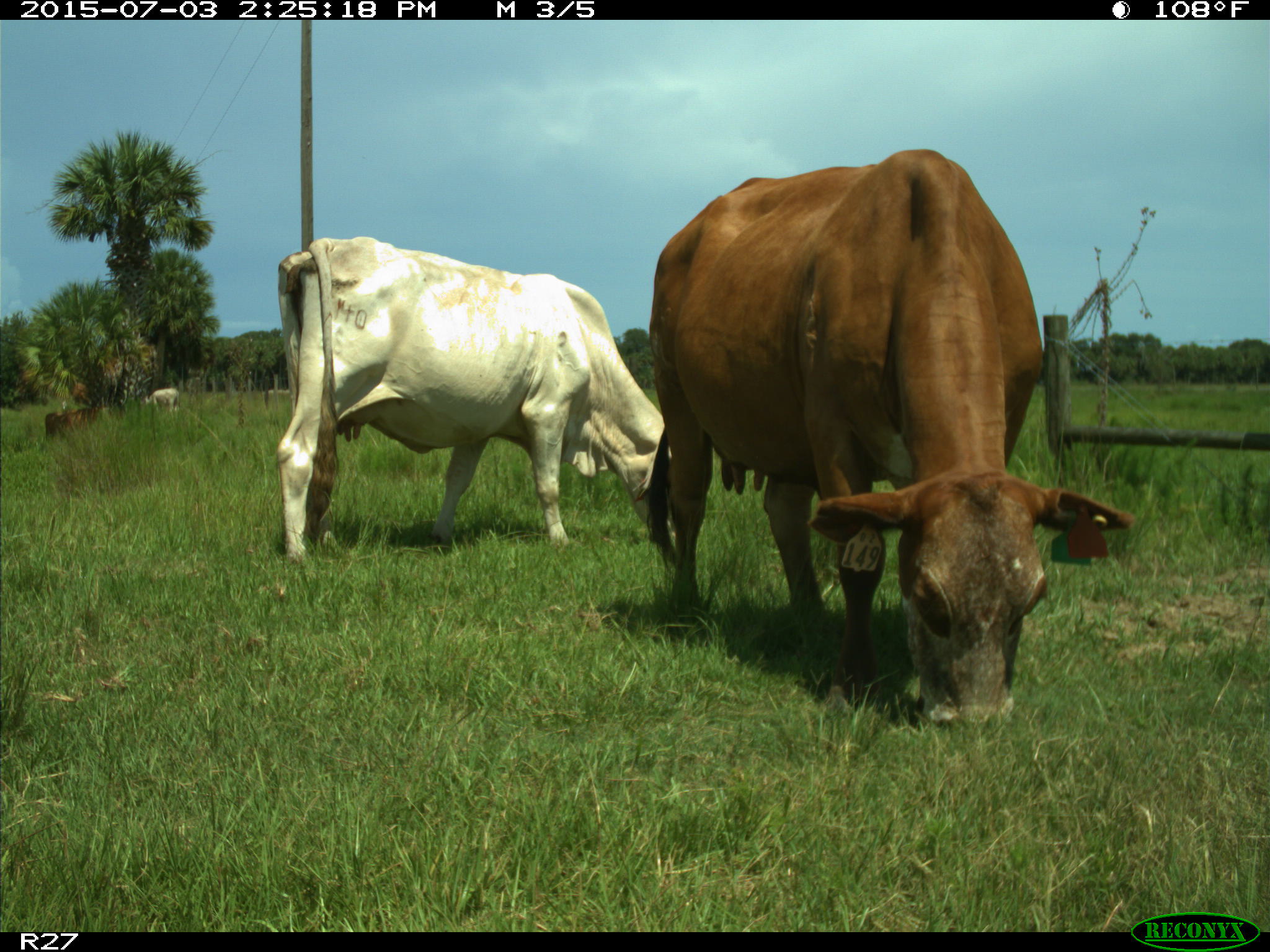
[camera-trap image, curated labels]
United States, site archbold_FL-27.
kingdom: Animalia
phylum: Chordata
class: Mammalia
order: Artiodactyla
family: Bovidae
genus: Bos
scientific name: Bos taurus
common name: domestic cow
Bos taurus (domestic cow).